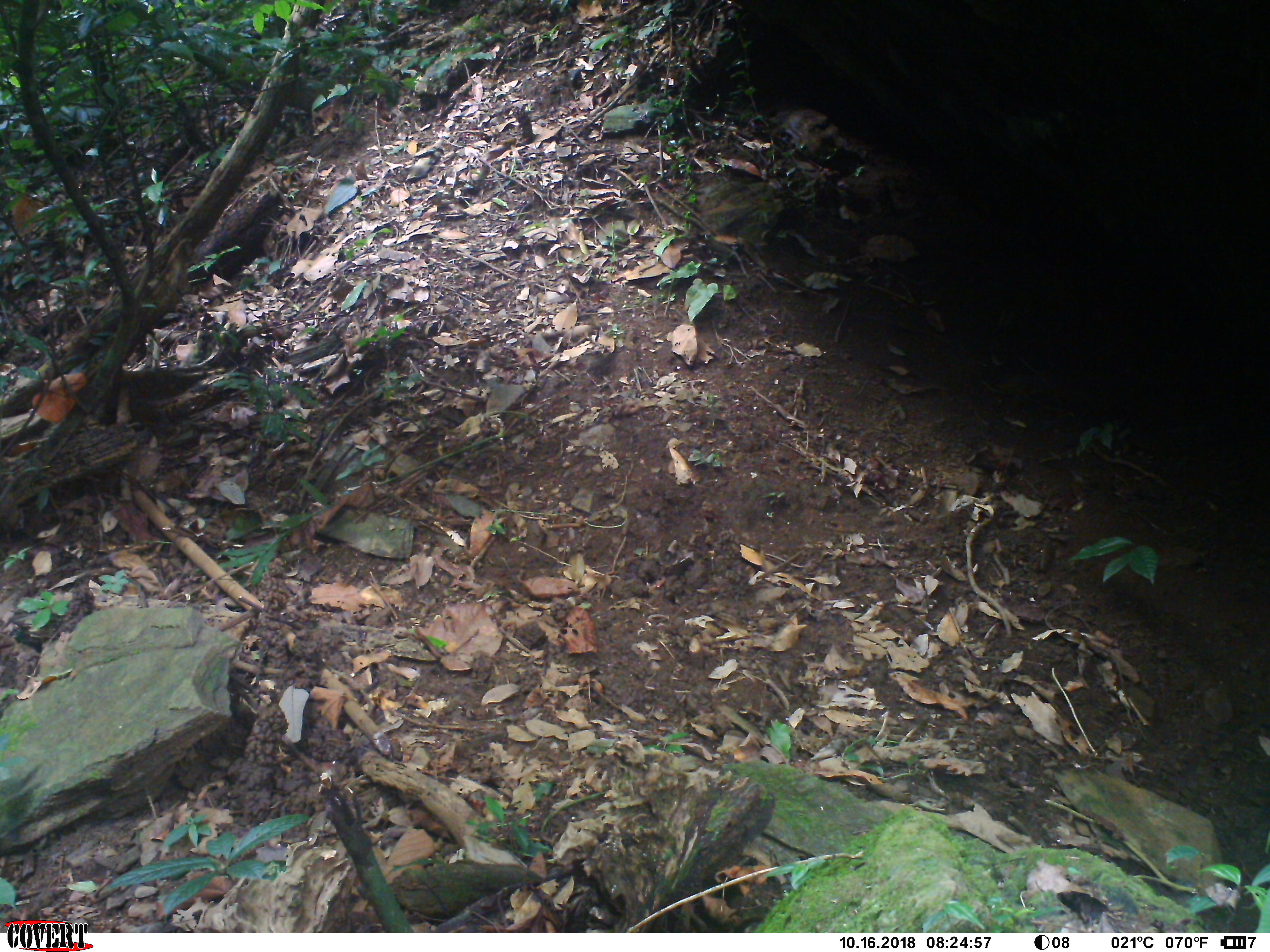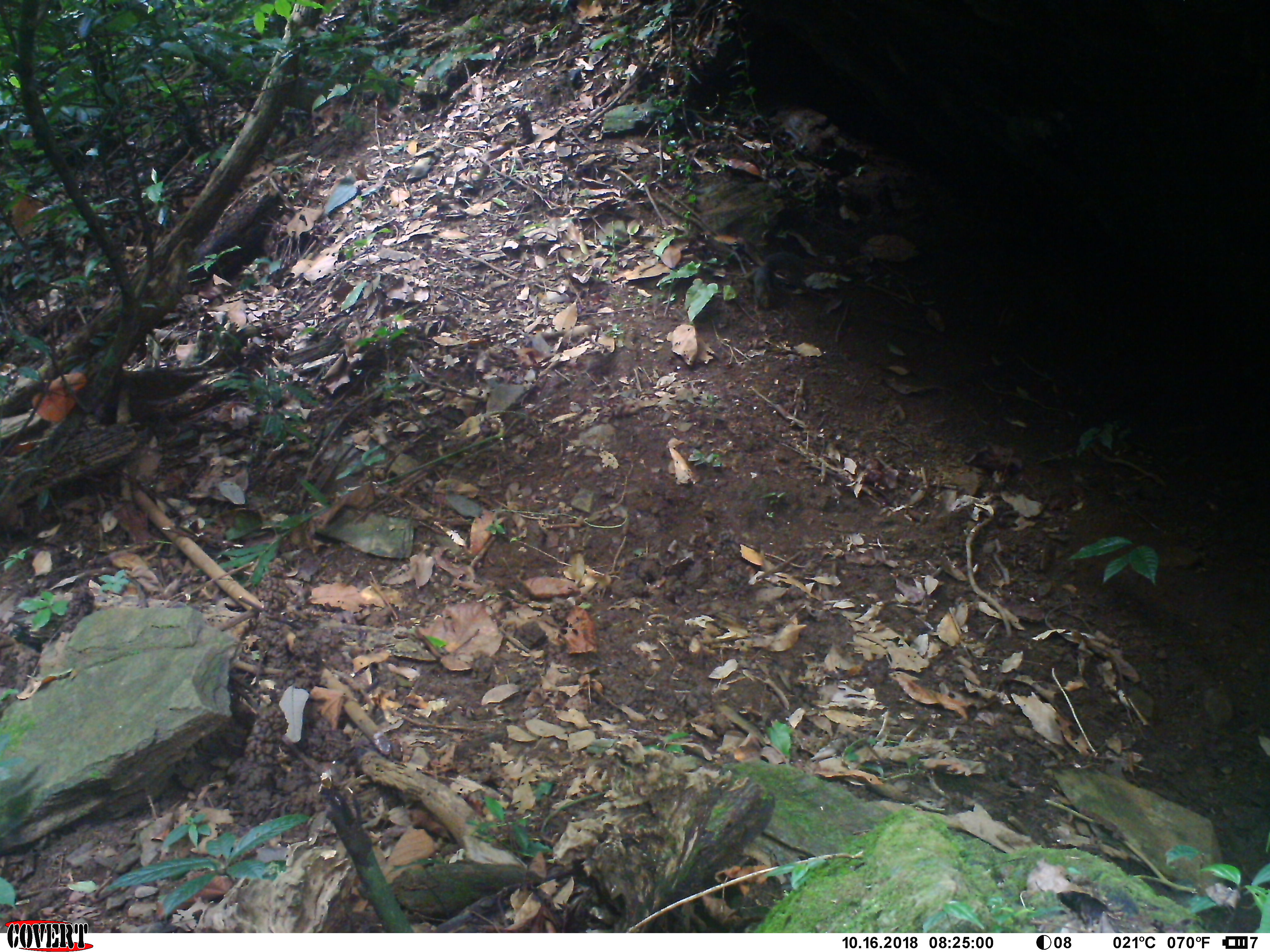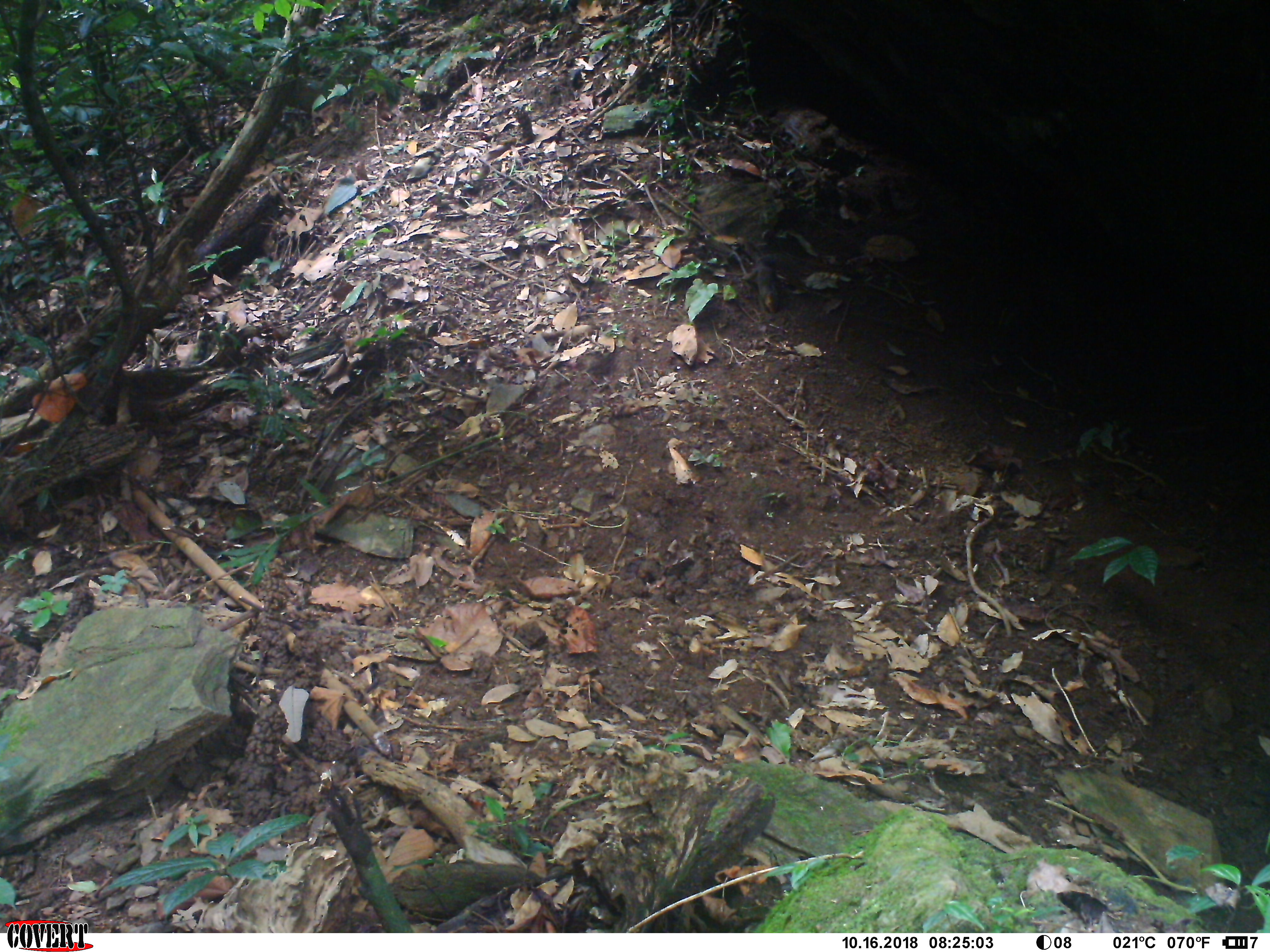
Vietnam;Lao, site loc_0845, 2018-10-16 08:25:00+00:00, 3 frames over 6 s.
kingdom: Animalia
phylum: Chordata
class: Mammalia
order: Rodentia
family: Sciuridae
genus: Dremomys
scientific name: Dremomys rufigenis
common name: red-cheeked squirrel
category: red cheeked squirrel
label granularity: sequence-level